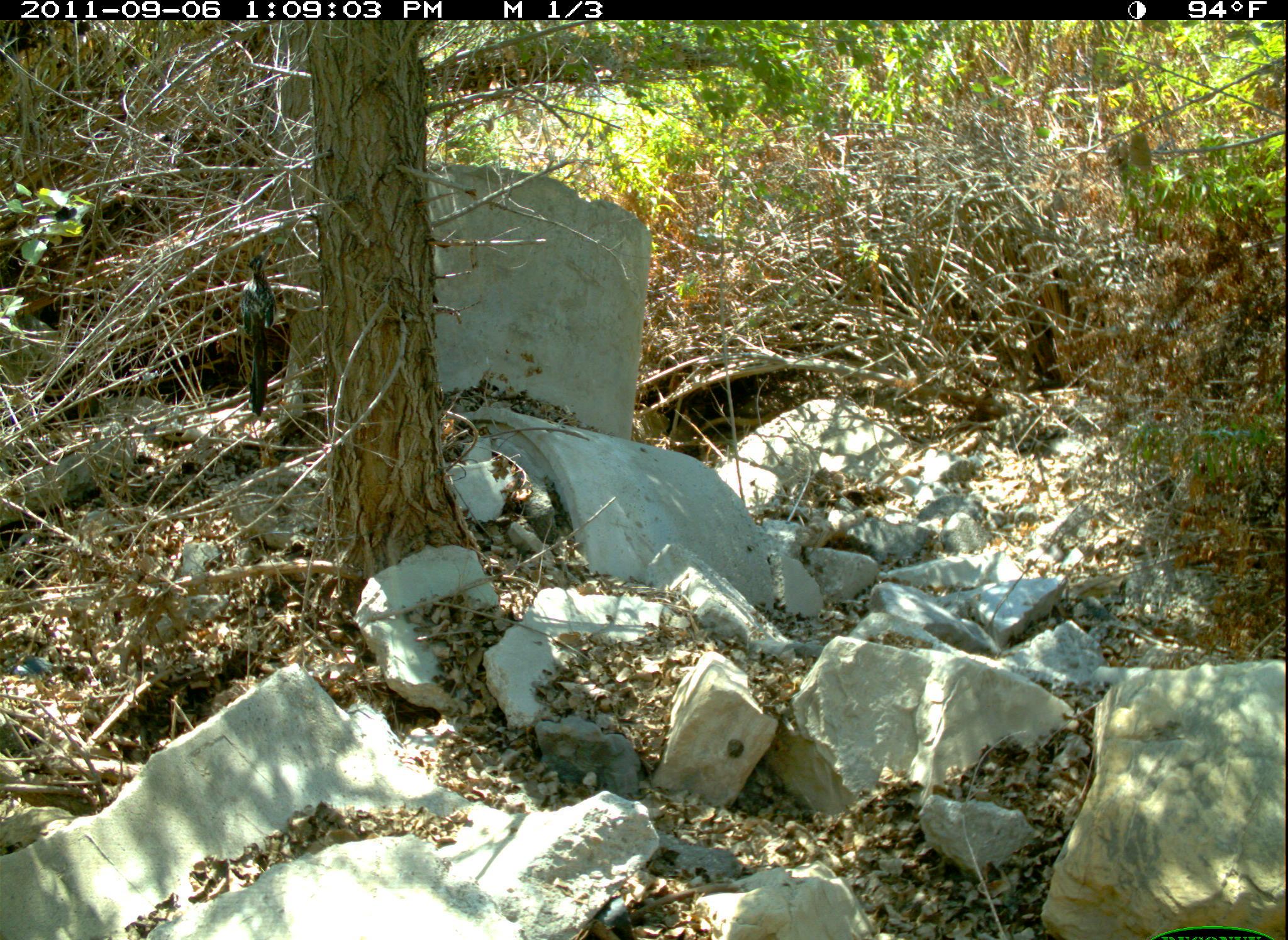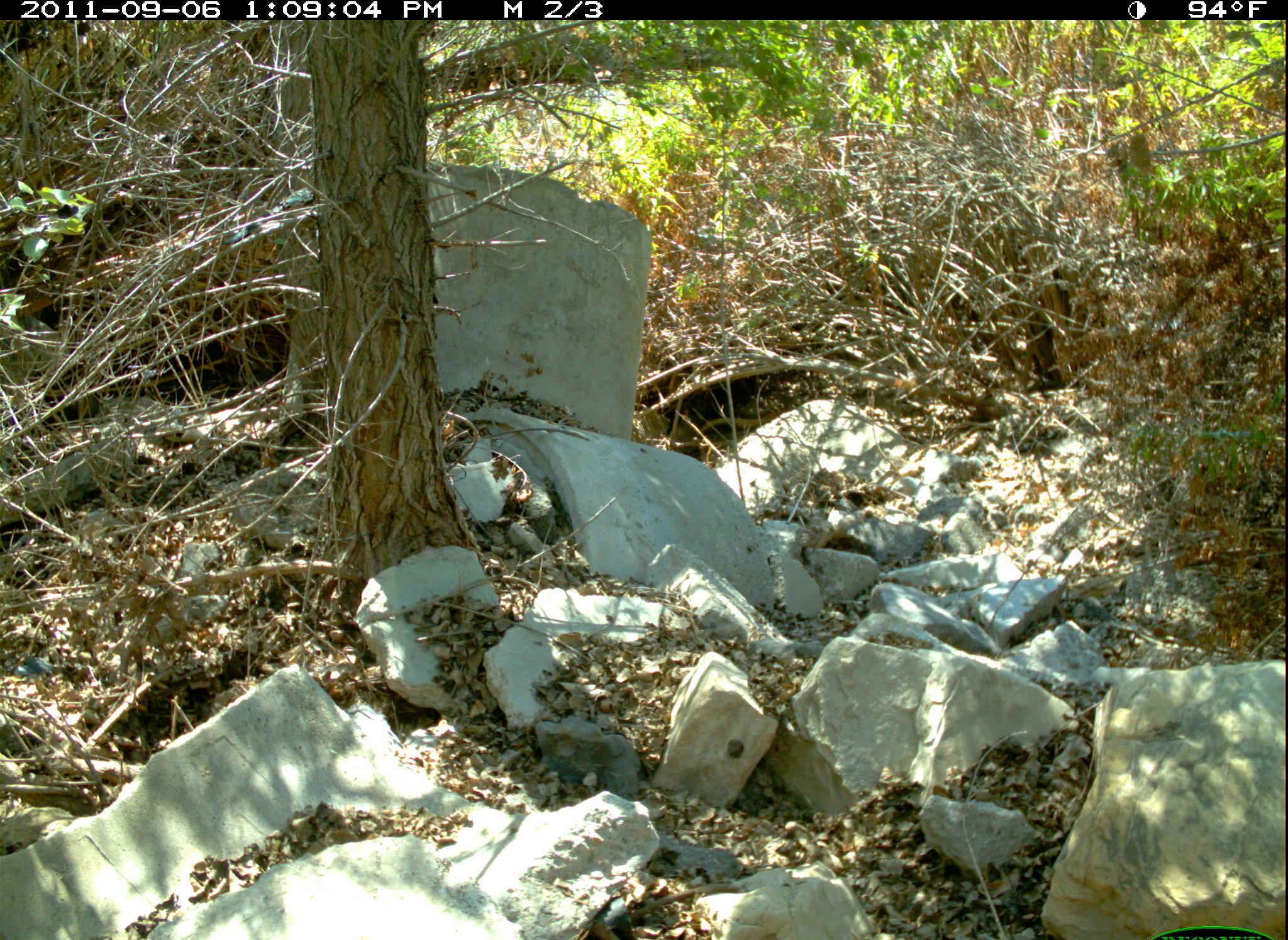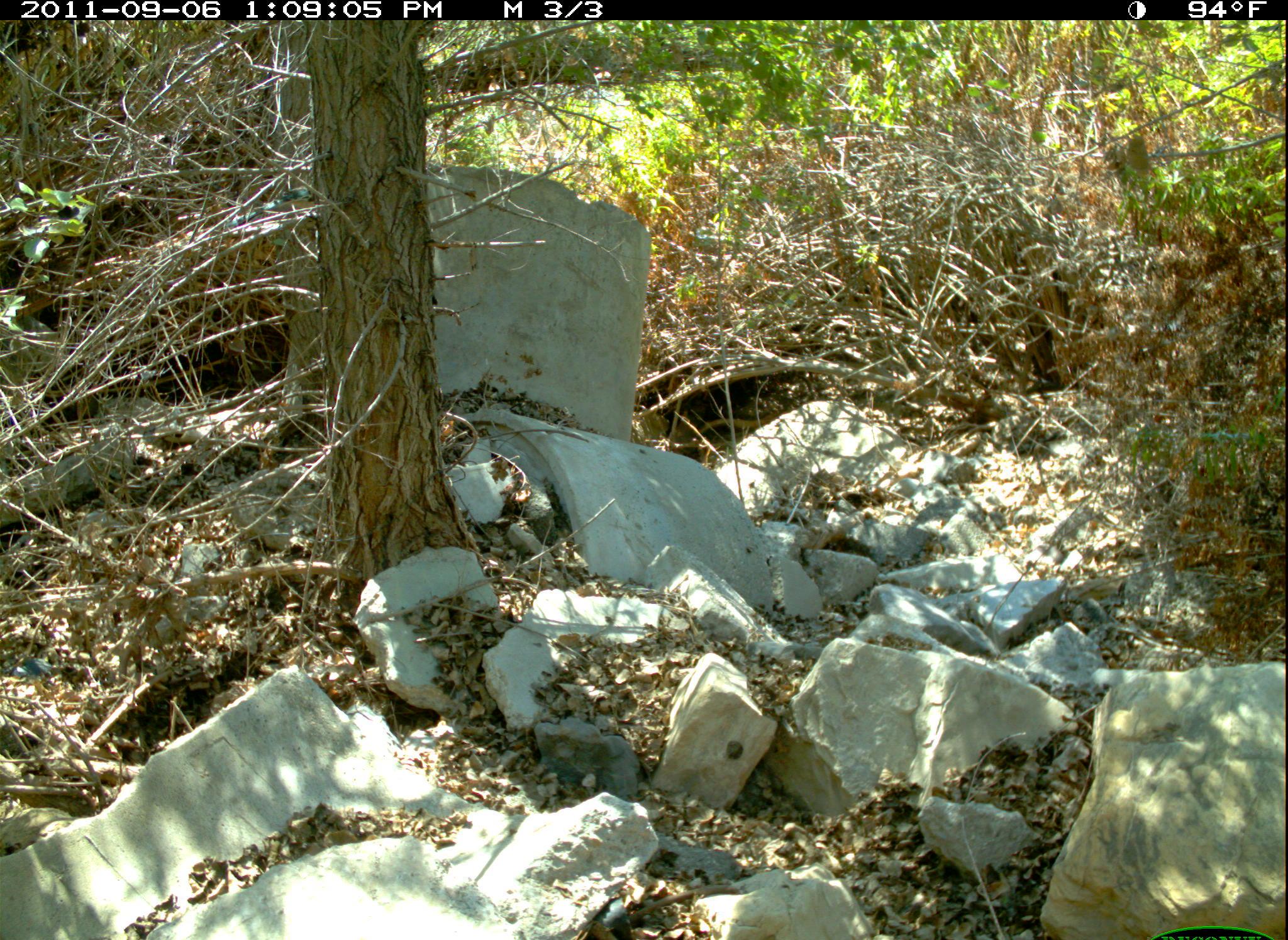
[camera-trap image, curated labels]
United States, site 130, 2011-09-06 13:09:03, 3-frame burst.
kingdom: Animalia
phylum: Chordata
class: Aves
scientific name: Aves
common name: bird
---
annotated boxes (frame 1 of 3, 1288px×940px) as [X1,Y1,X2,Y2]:
bird: [233,247,283,423]